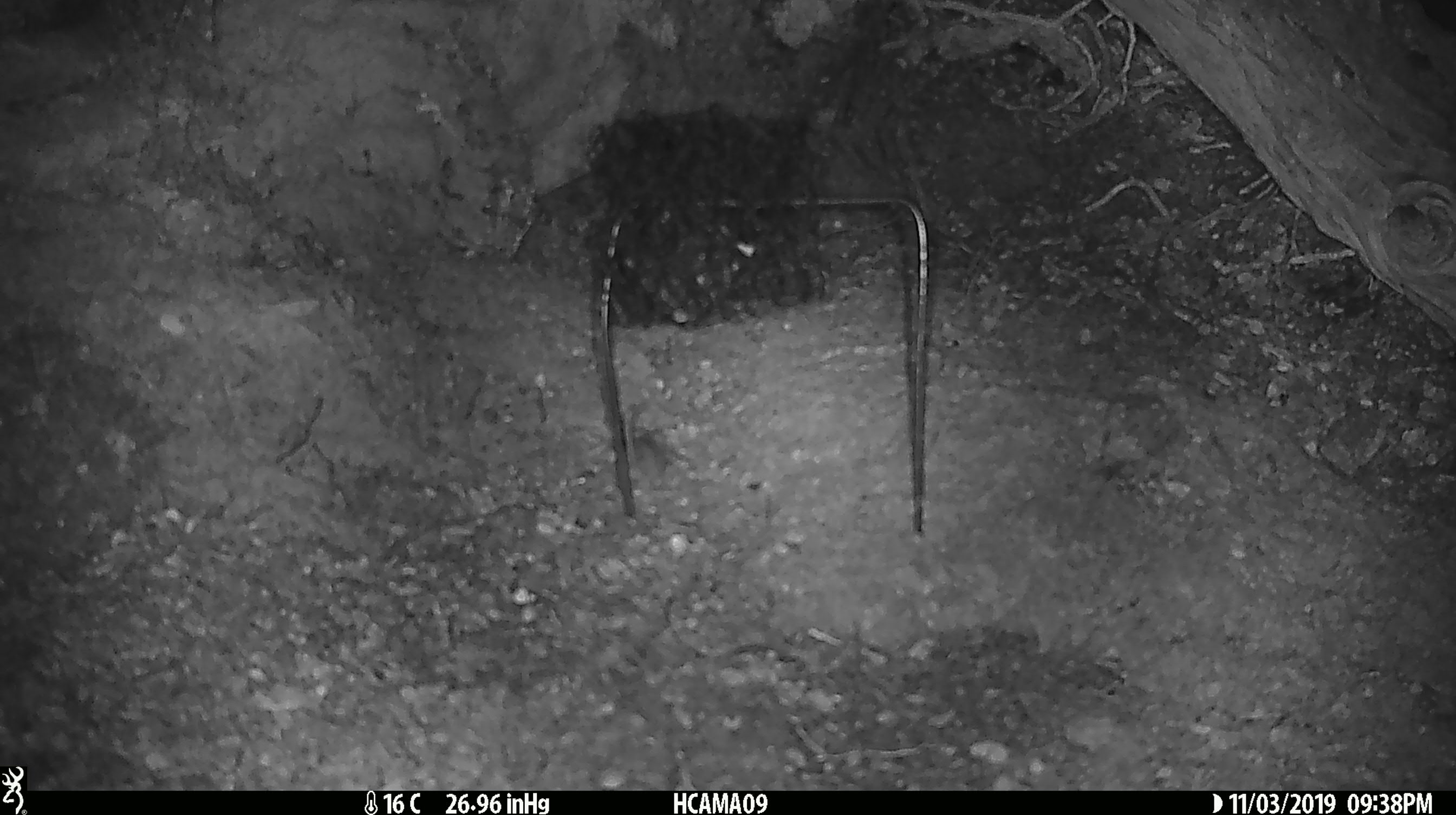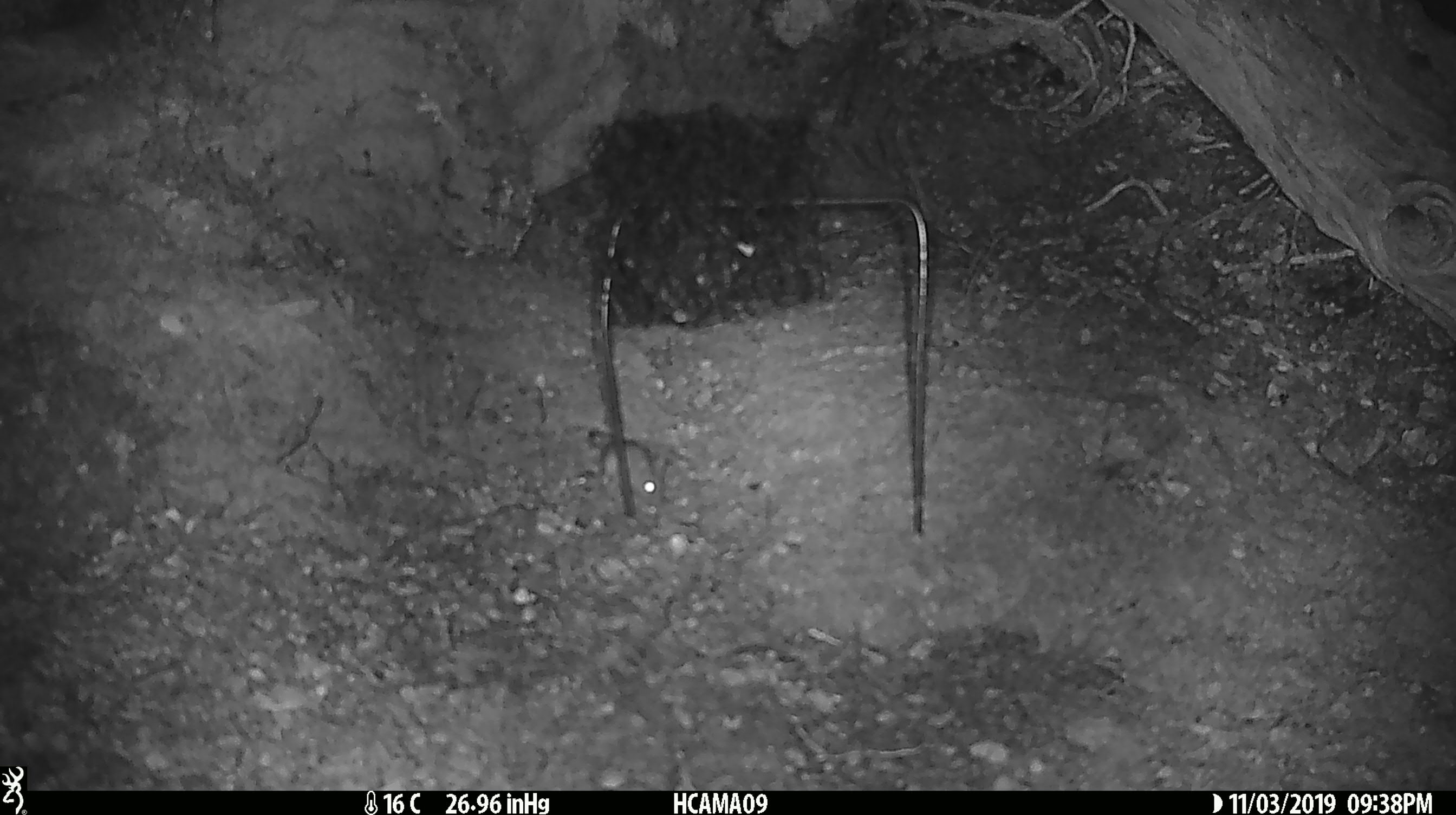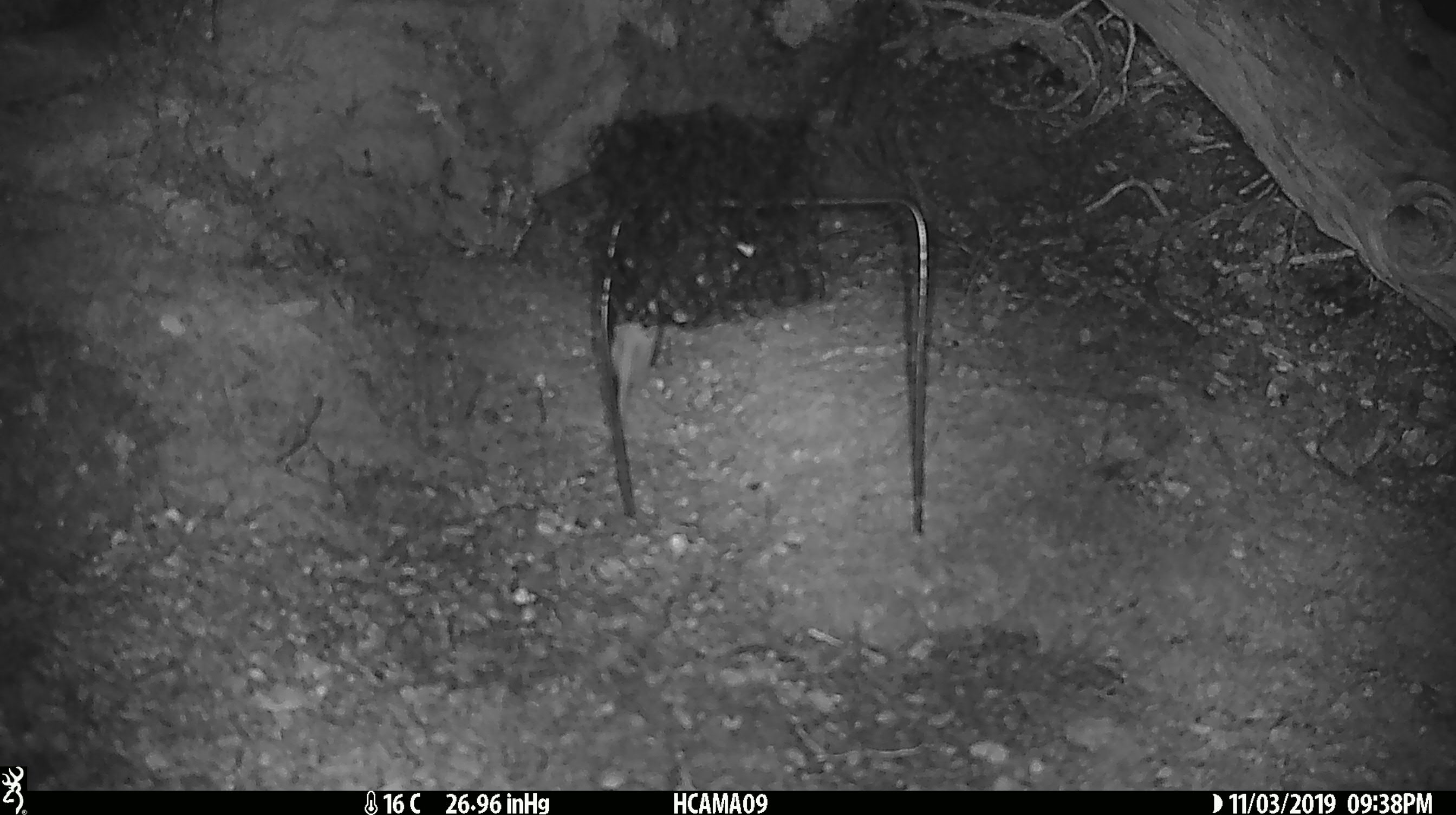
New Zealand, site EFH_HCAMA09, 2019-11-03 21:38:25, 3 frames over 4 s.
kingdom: Animalia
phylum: Chordata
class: Mammalia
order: Rodentia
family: Muridae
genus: Mus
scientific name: Mus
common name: mouse